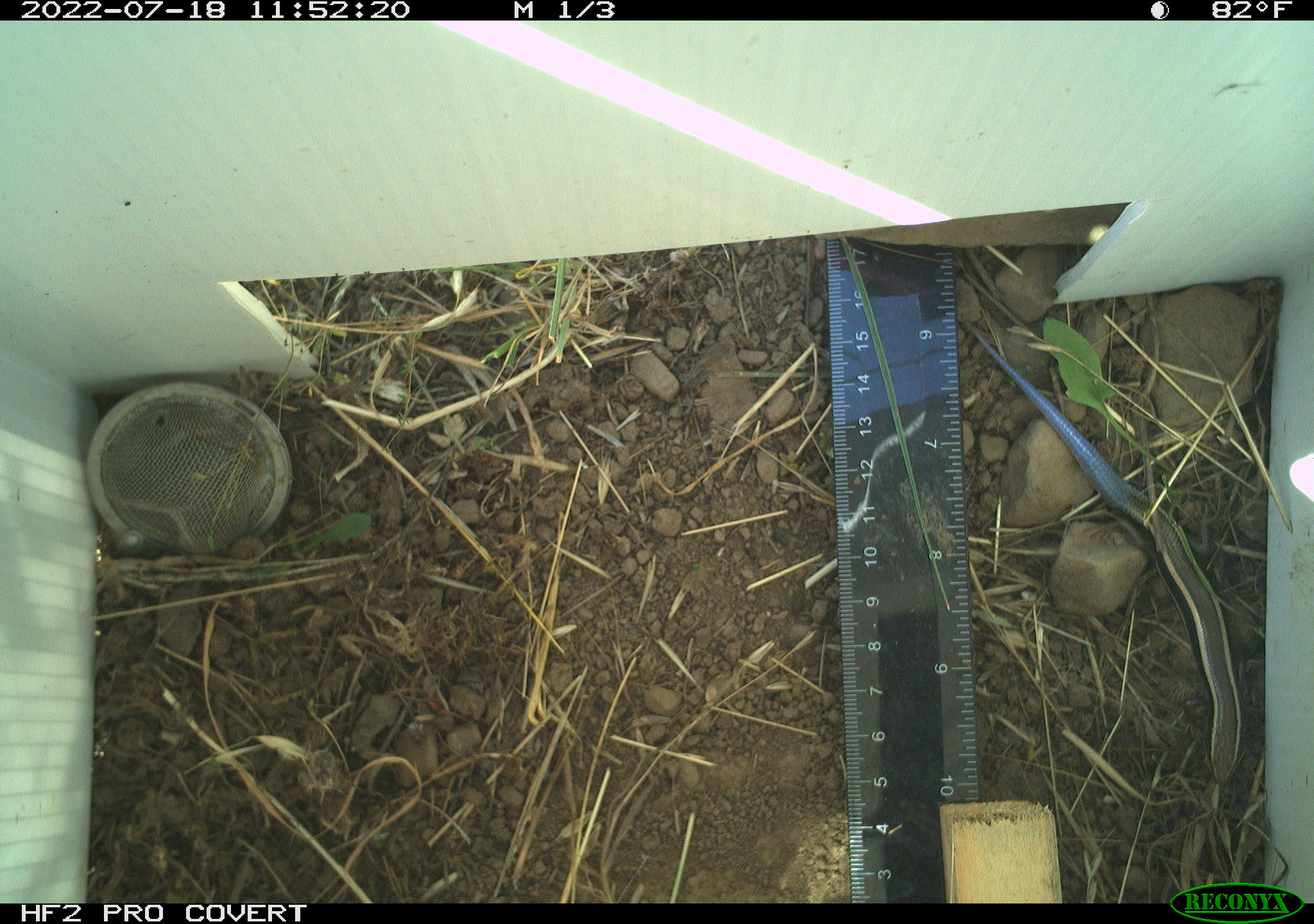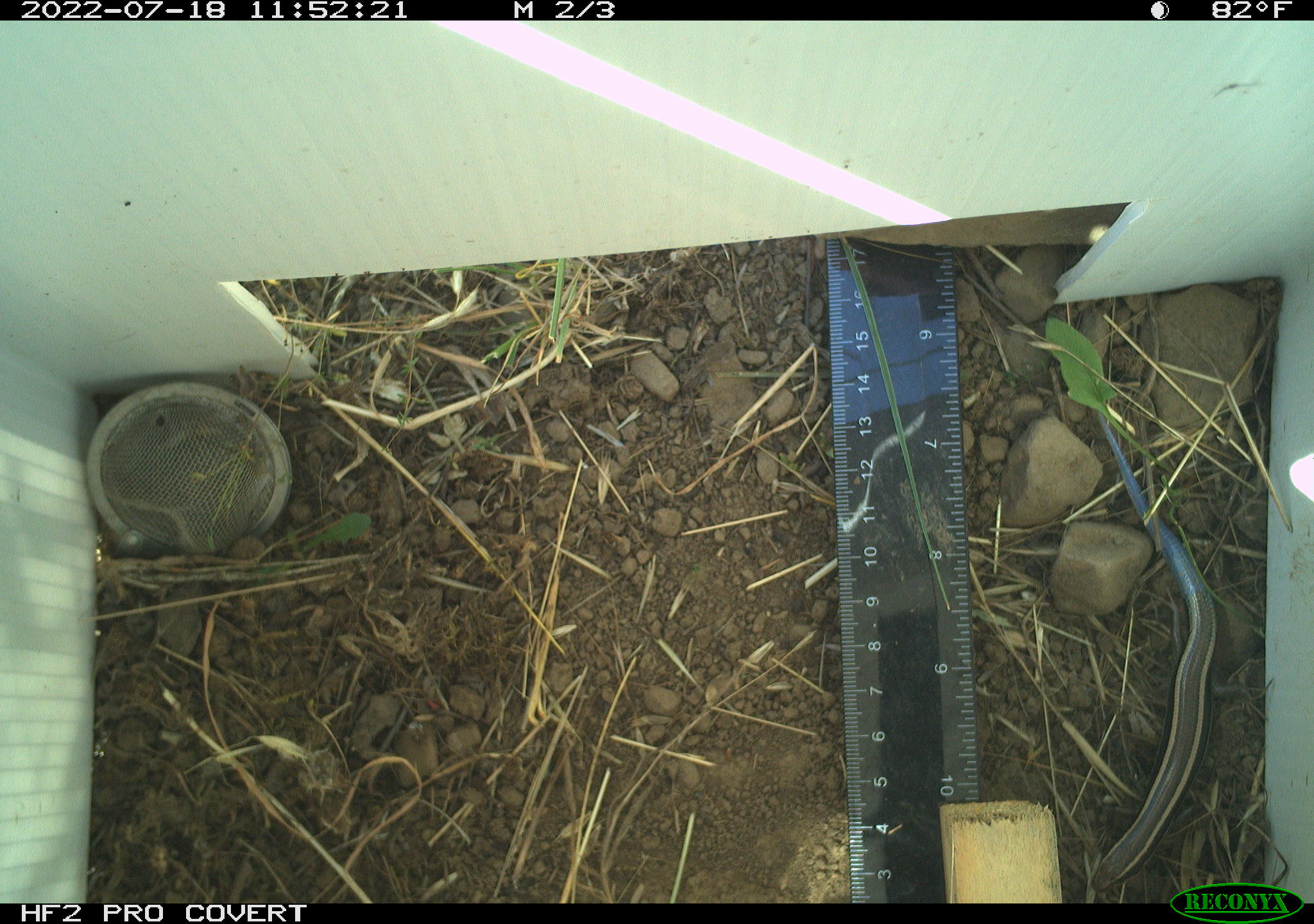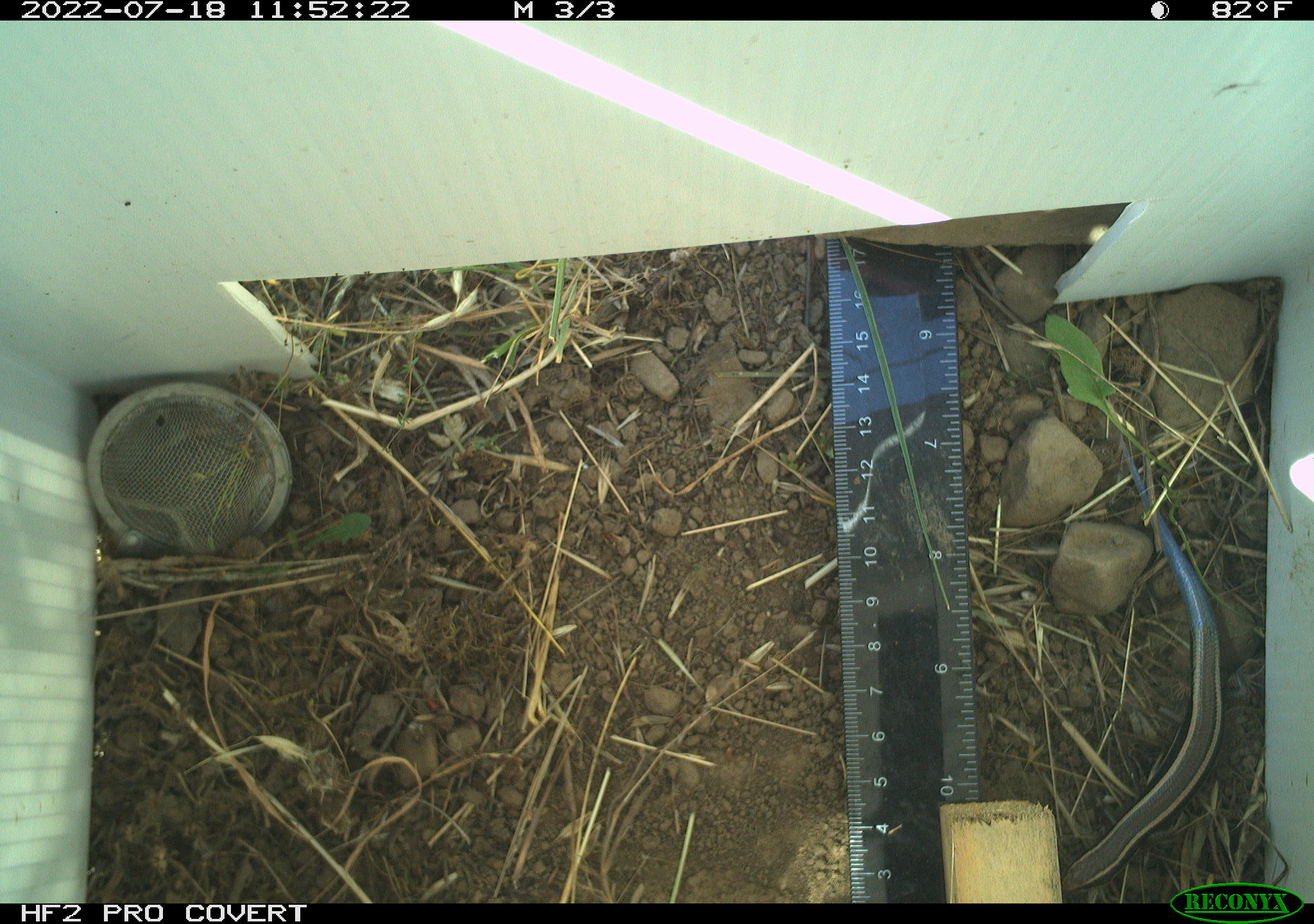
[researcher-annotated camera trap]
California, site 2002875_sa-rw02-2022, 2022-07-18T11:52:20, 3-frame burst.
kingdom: Animalia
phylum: Chordata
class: Reptilia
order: Squamata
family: Scincidae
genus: Plestiodon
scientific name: Plestiodon skiltonianus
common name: western skink